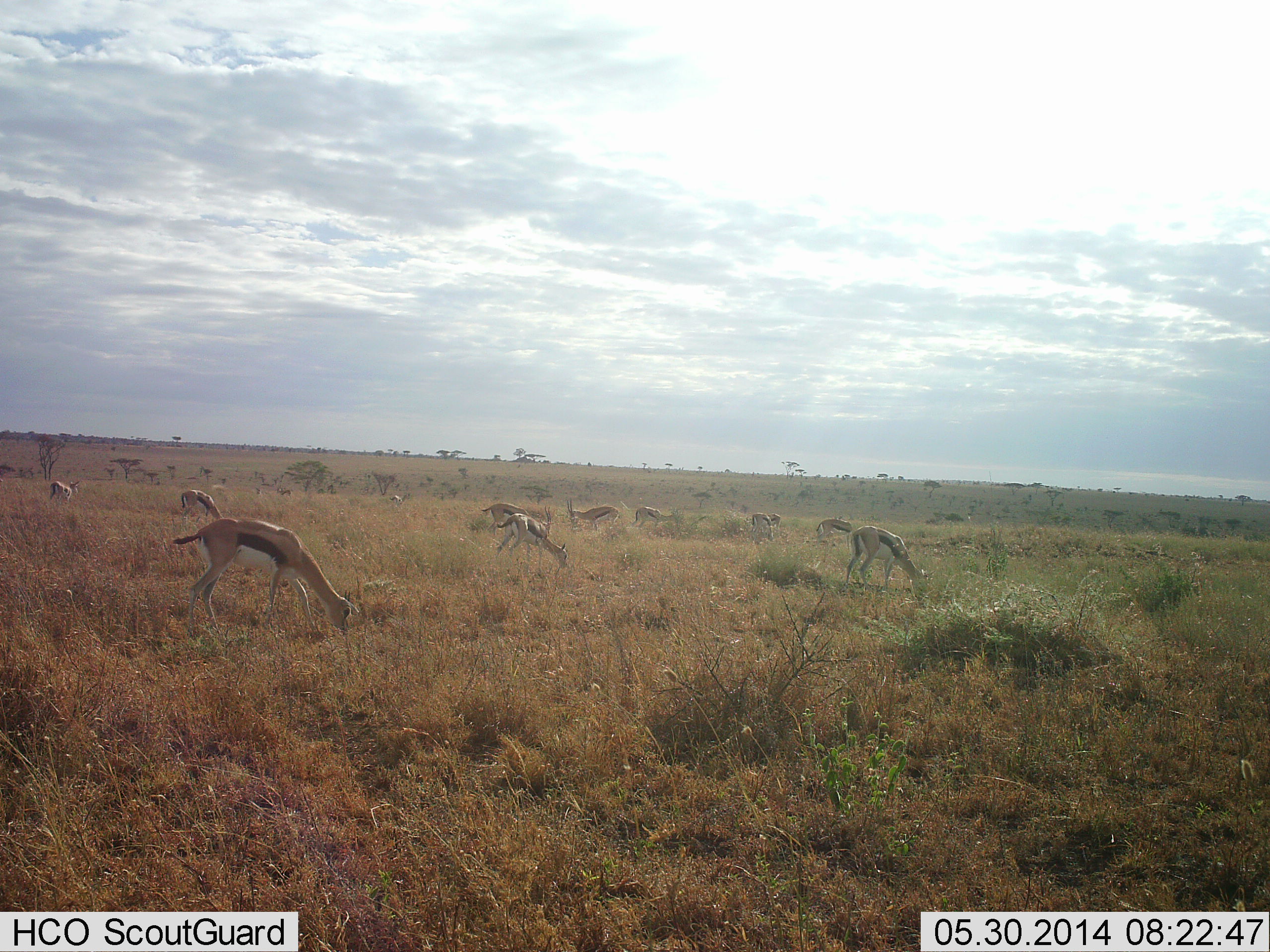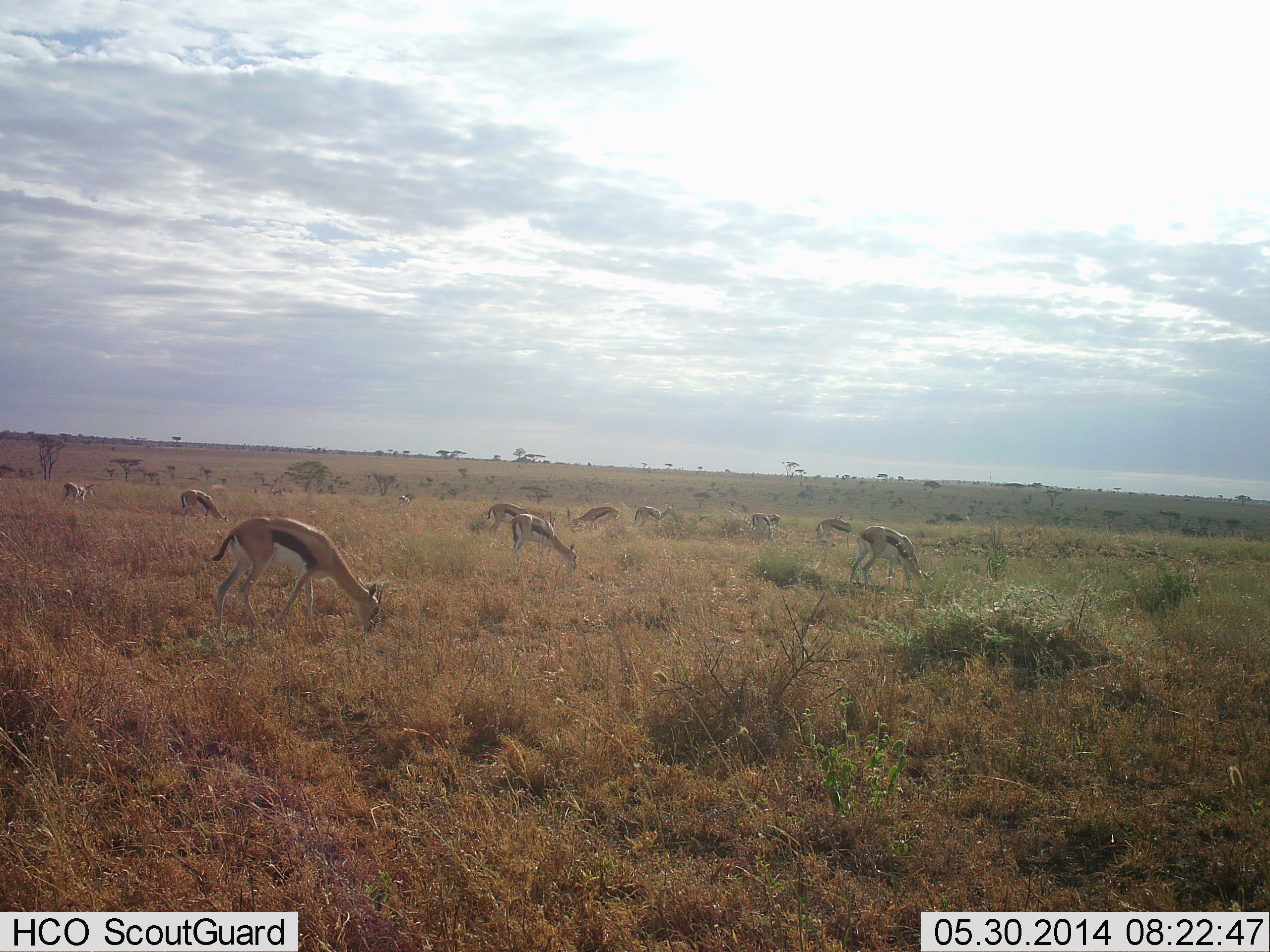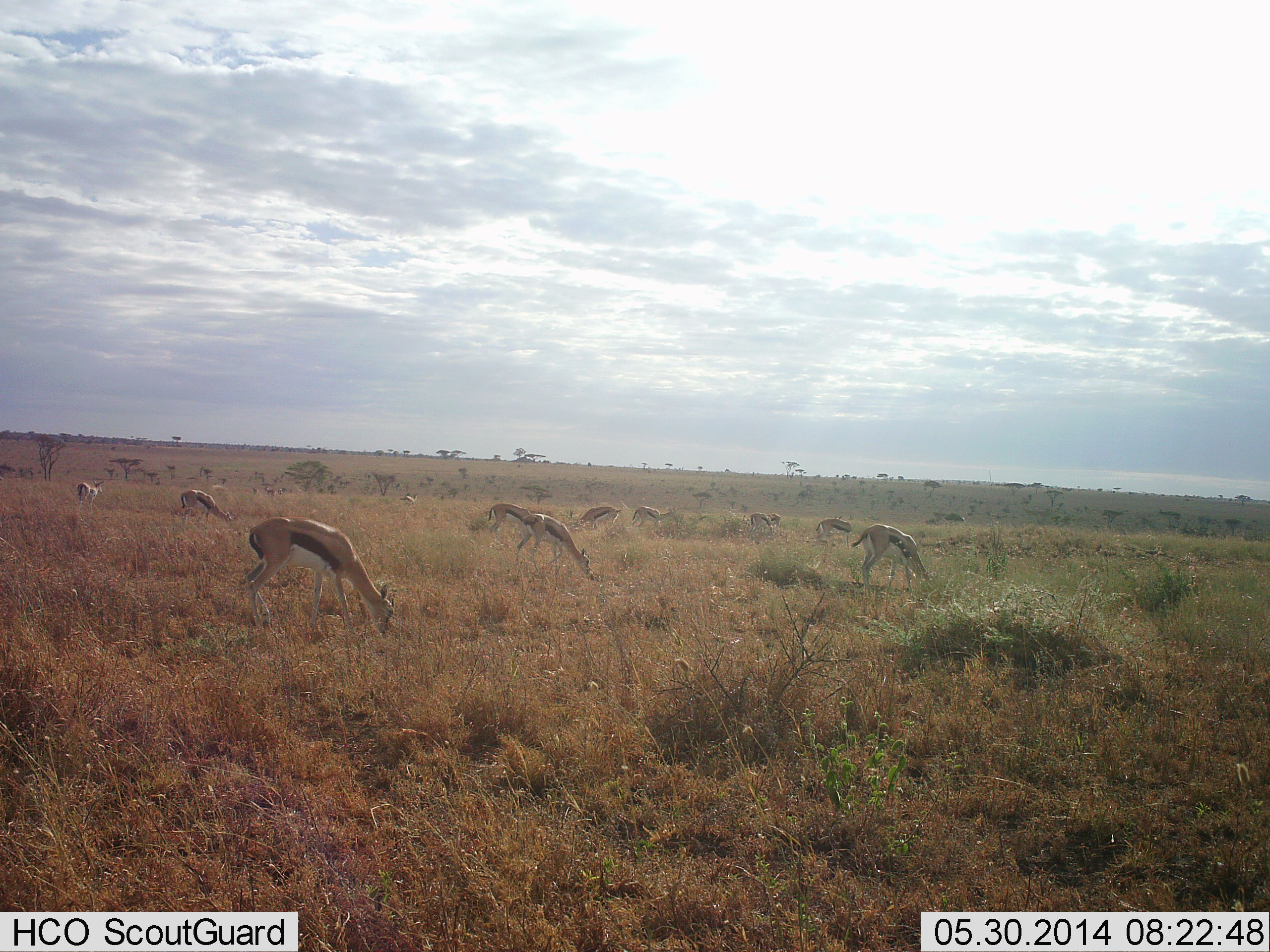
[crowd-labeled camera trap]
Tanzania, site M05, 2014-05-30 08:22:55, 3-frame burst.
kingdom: Animalia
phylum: Chordata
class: Mammalia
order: Artiodactyla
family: Bovidae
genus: Eudorcas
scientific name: Eudorcas thomsonii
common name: thomson's gazelle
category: gazellethomsons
Gazellethomsons (thomson's gazelle) (Eudorcas thomsonii), count 11-50. Behavior (volunteer vote fractions): standing 40%, resting 0%, moving 50%, interacting 10%. Young present (vote fraction): 0%. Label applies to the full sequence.